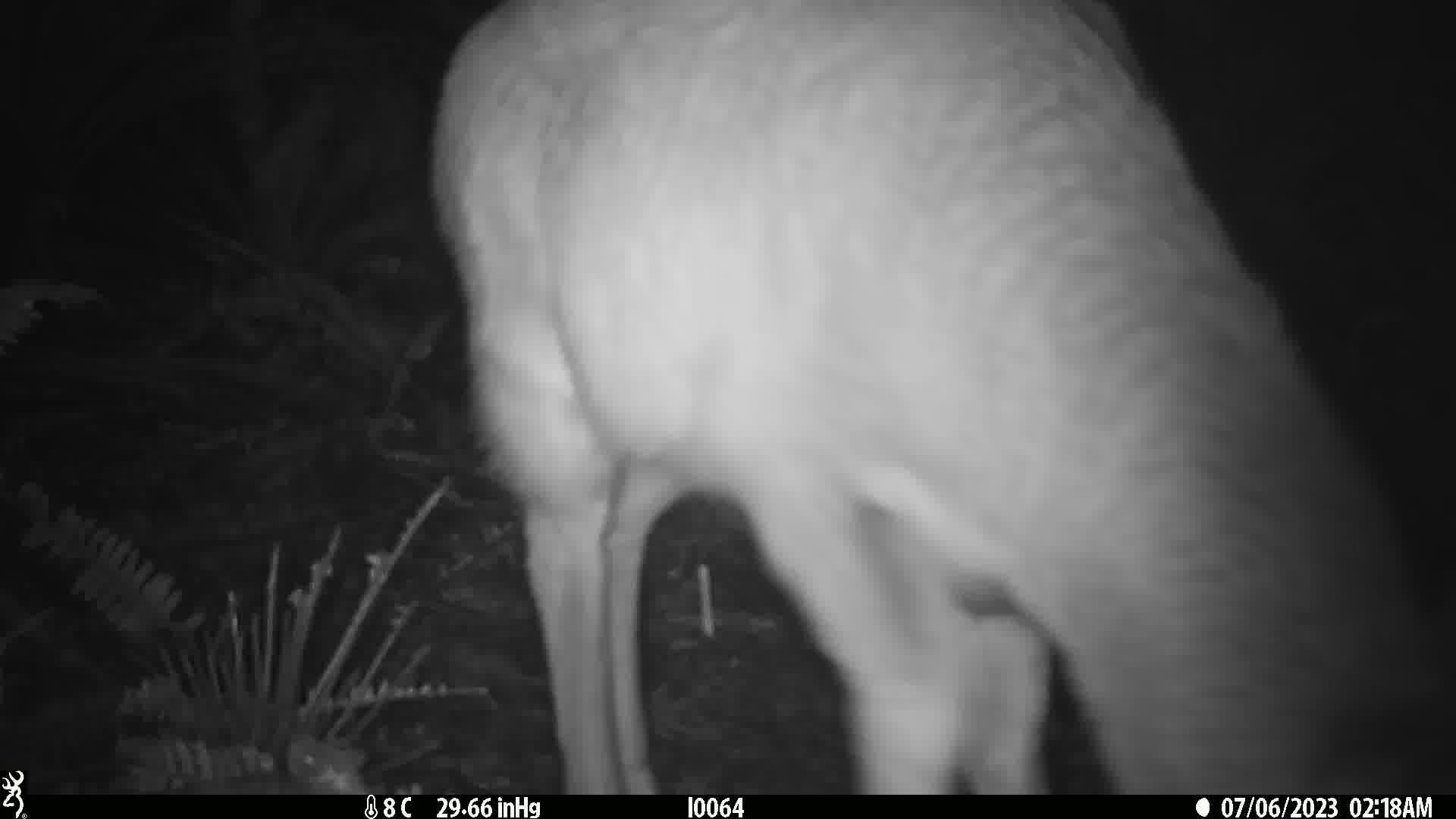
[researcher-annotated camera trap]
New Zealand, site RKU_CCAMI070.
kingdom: Animalia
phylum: Chordata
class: Mammalia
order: Artiodactyla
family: Cervidae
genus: Odocoileus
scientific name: Odocoileus virginianus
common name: white-tailed deer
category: white tailed deer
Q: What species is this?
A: White tailed deer (white-tailed deer) (Odocoileus virginianus).